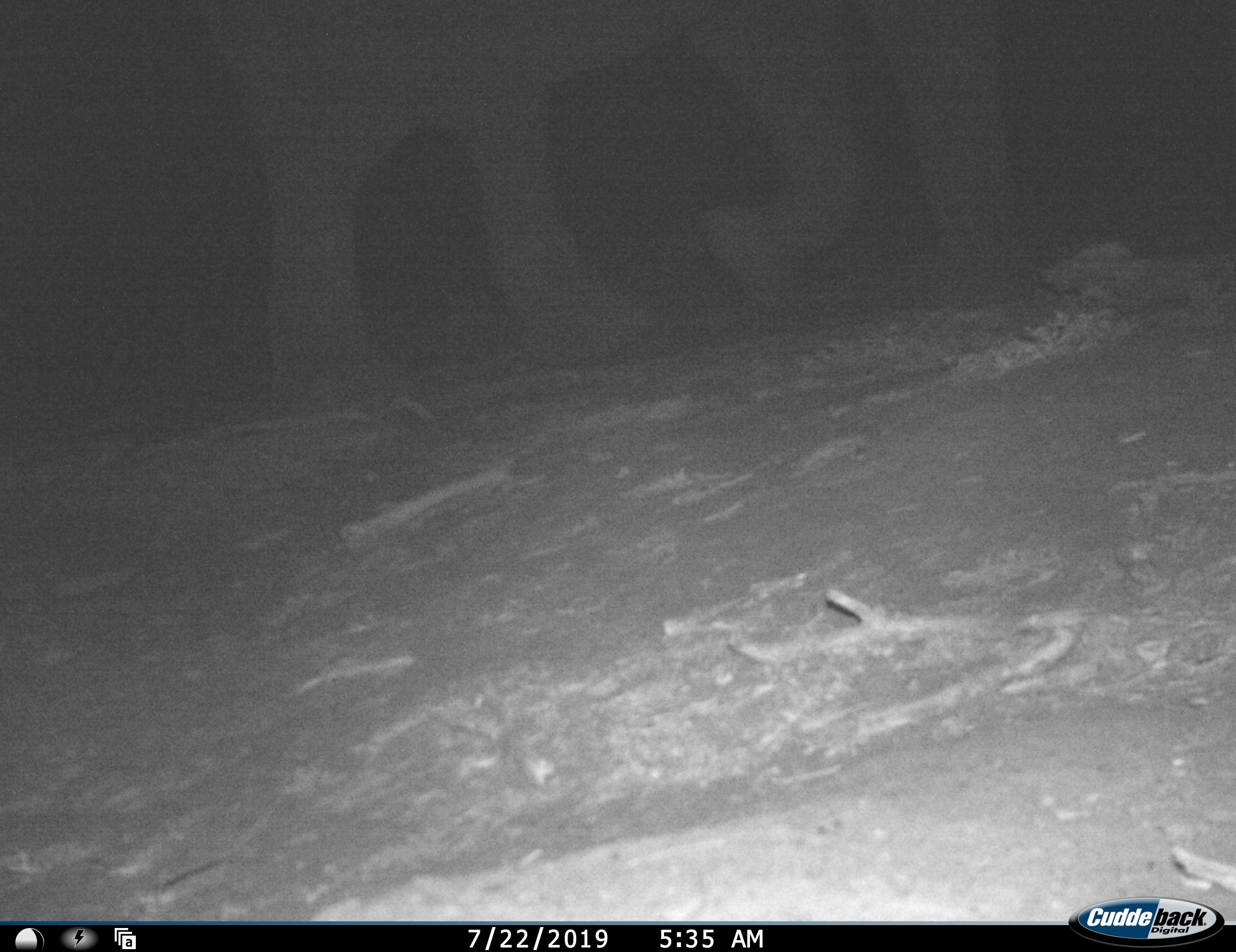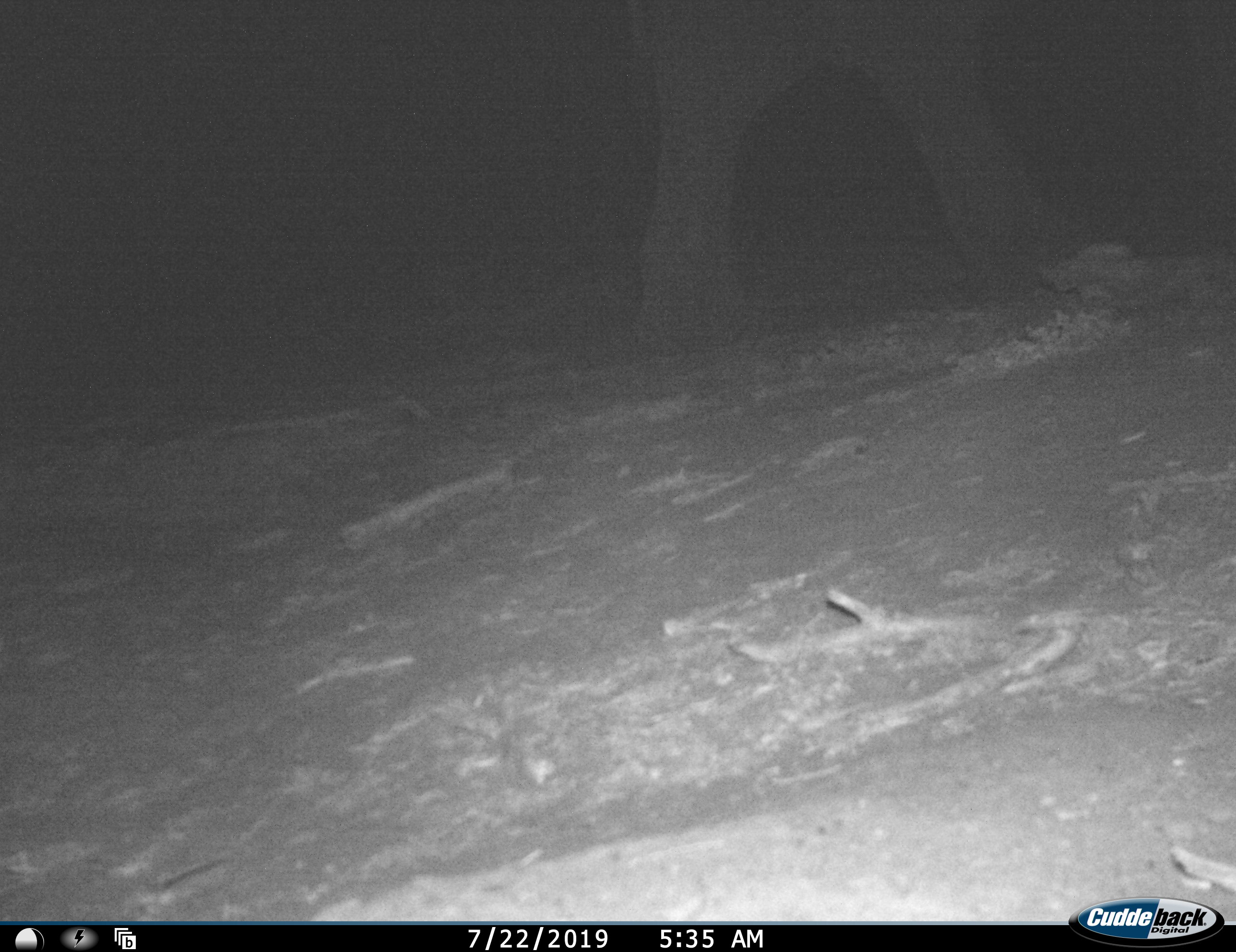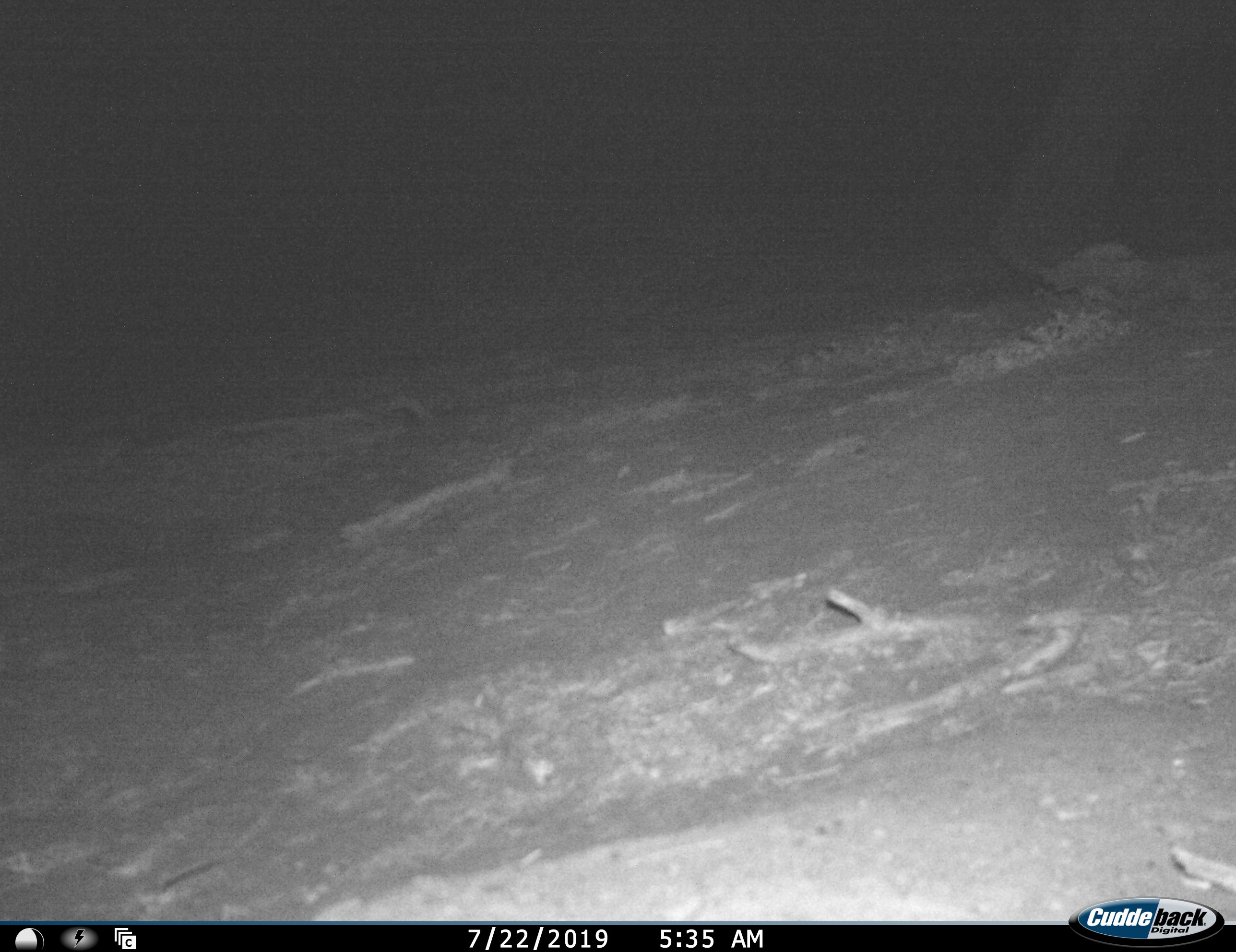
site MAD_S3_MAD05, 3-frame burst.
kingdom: Animalia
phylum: Chordata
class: Mammalia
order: Proboscidea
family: Elephantidae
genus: Loxodonta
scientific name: Loxodonta africana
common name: african bush elephant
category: elephant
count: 1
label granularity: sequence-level